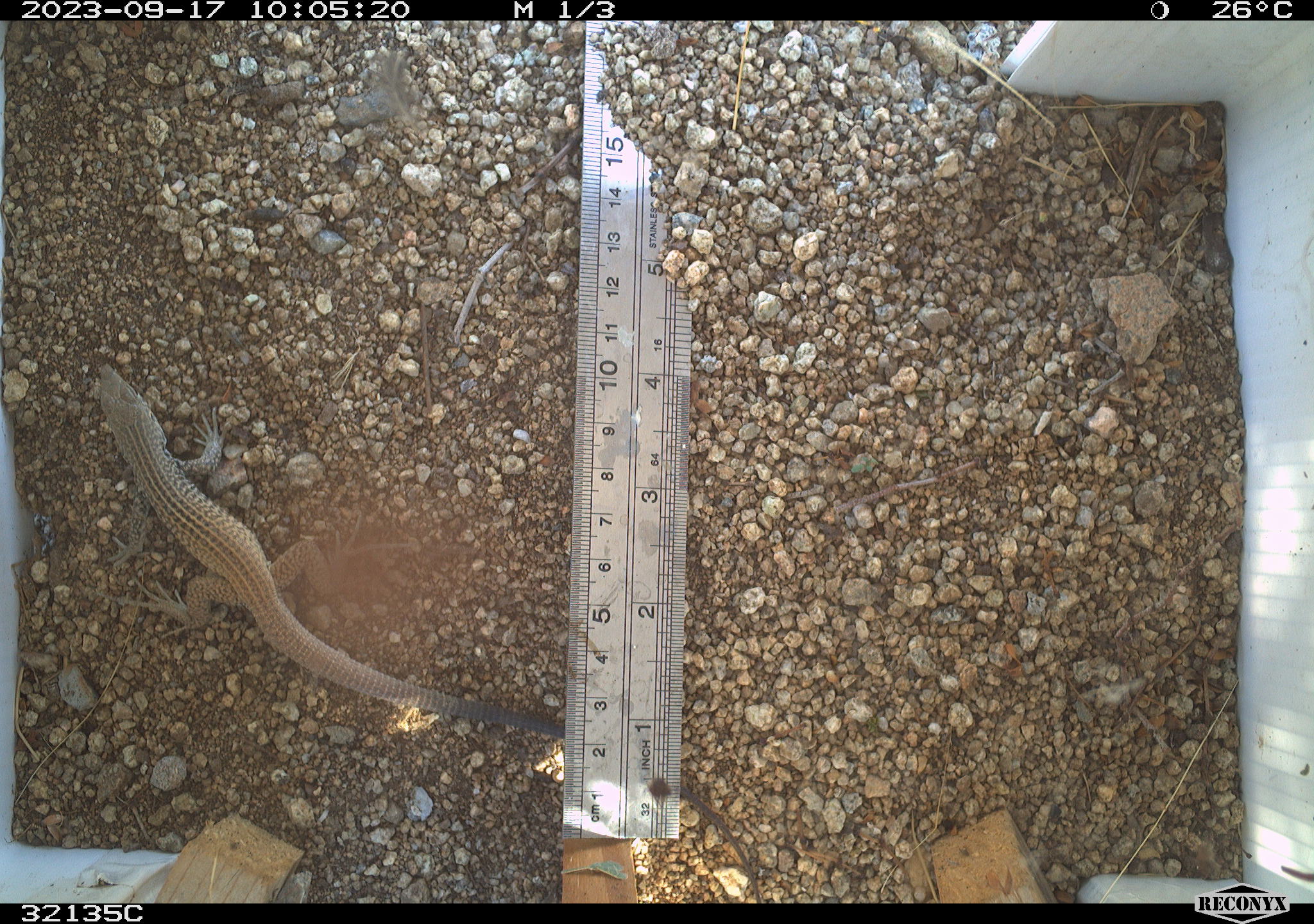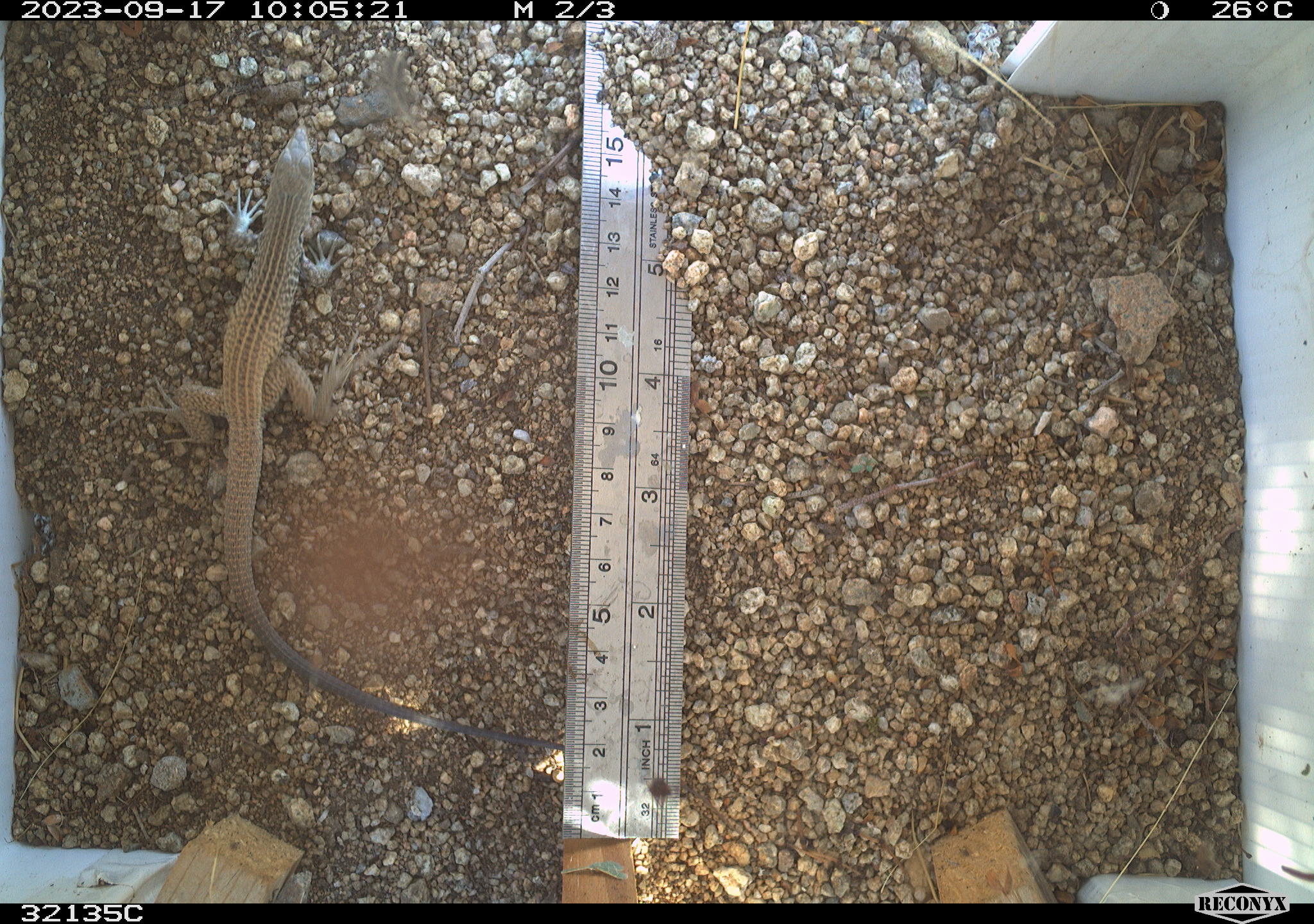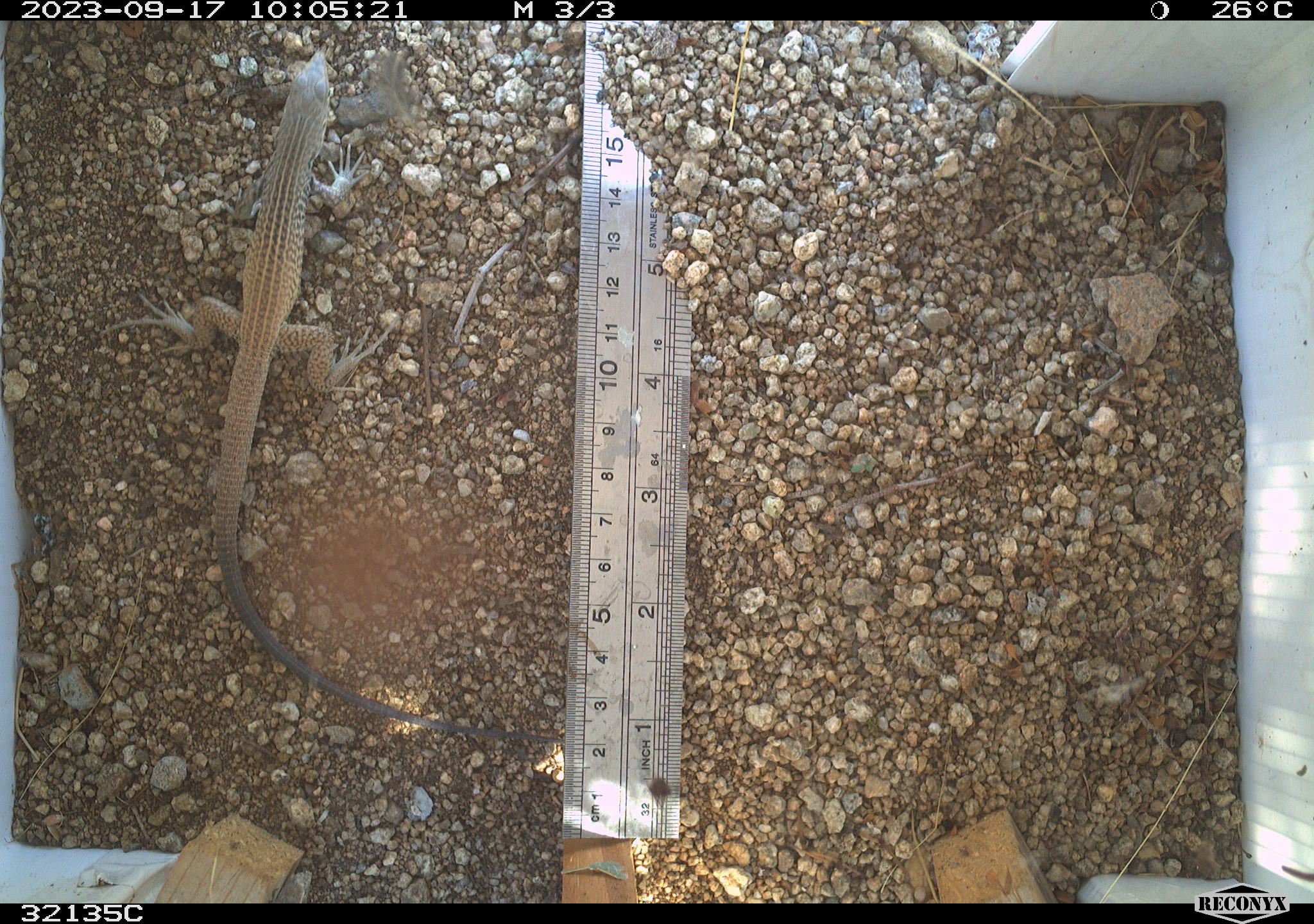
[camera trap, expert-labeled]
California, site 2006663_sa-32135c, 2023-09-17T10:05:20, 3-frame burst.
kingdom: Animalia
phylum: Chordata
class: Reptilia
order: Squamata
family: Teiidae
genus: Aspidoscelis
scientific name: Aspidoscelis tigris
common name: western whiptail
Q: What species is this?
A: Western whiptail (Aspidoscelis tigris).